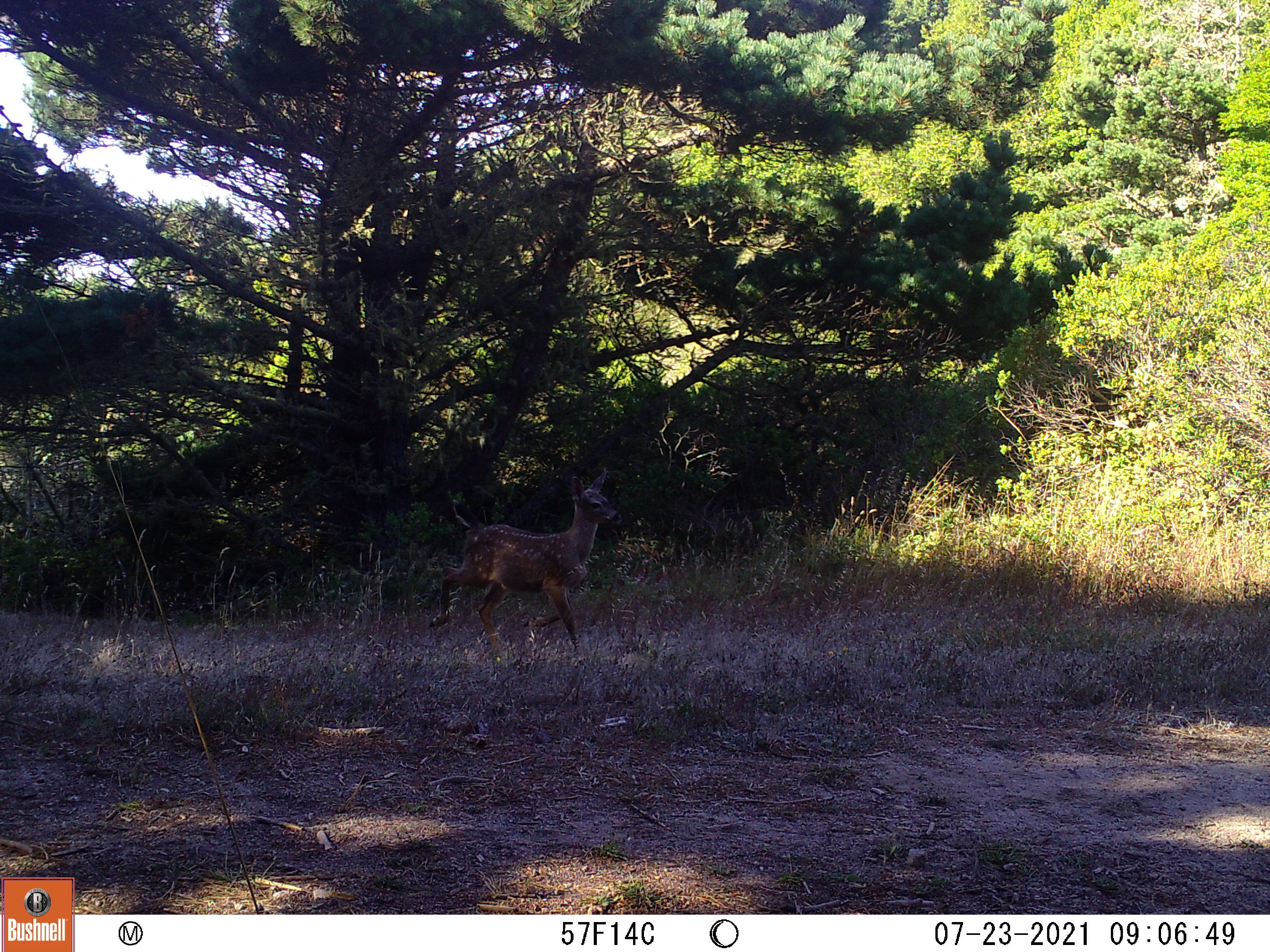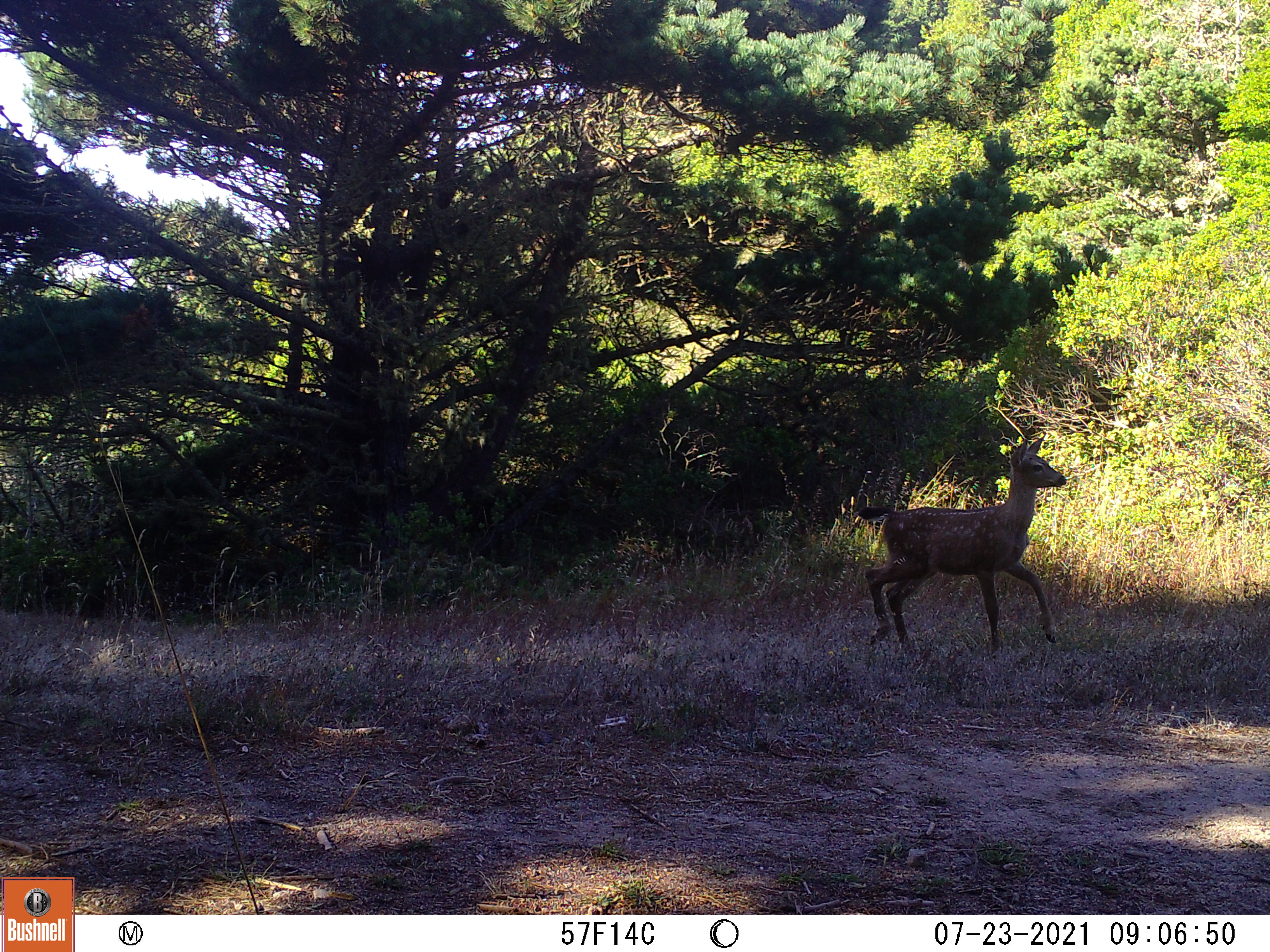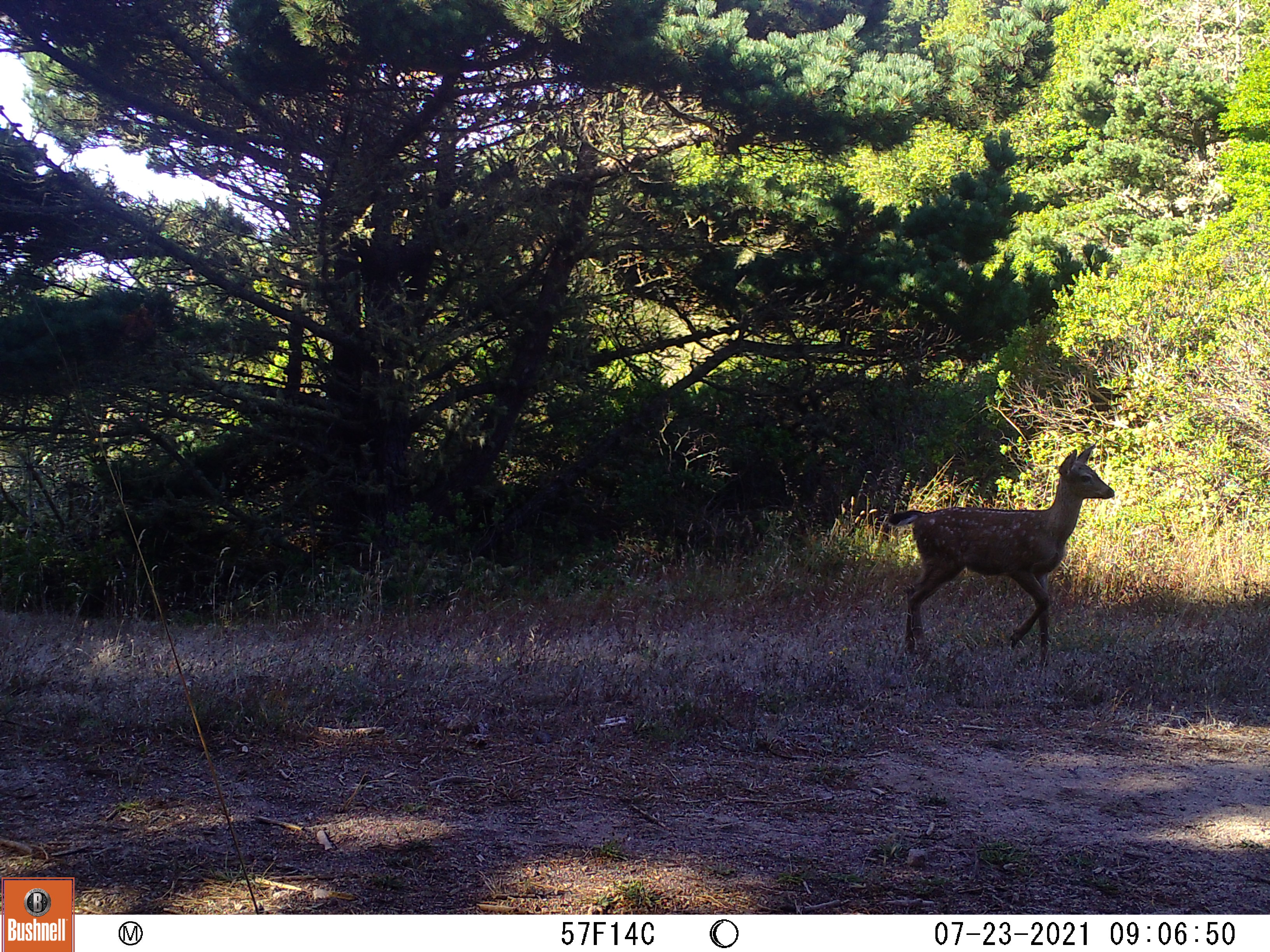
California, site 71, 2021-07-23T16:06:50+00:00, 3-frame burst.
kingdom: Animalia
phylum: Chordata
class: Mammalia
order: Artiodactyla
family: Cervidae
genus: Odocoileus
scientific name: Odocoileus hemionus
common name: mule deer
Mule deer (Odocoileus hemionus).